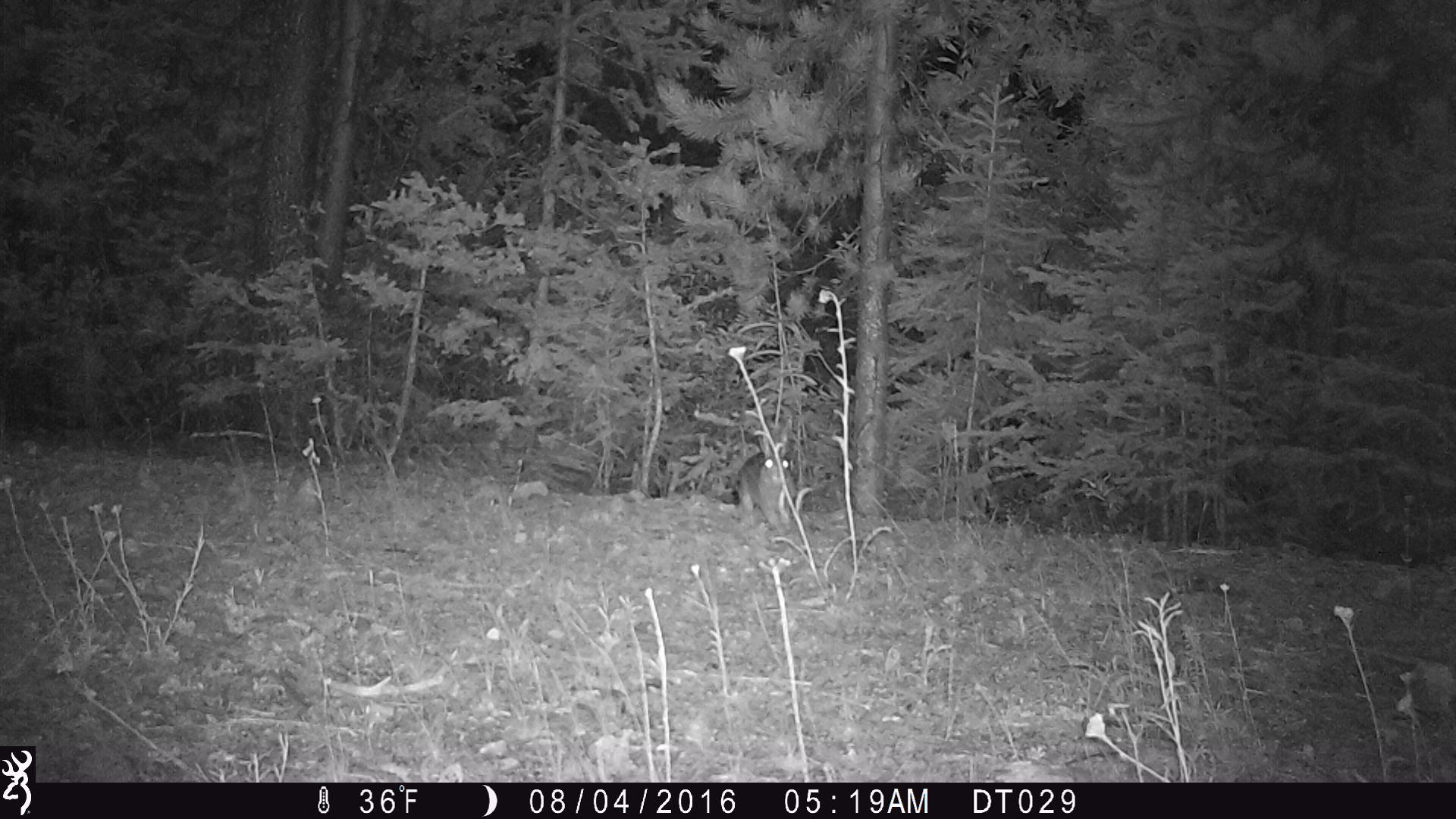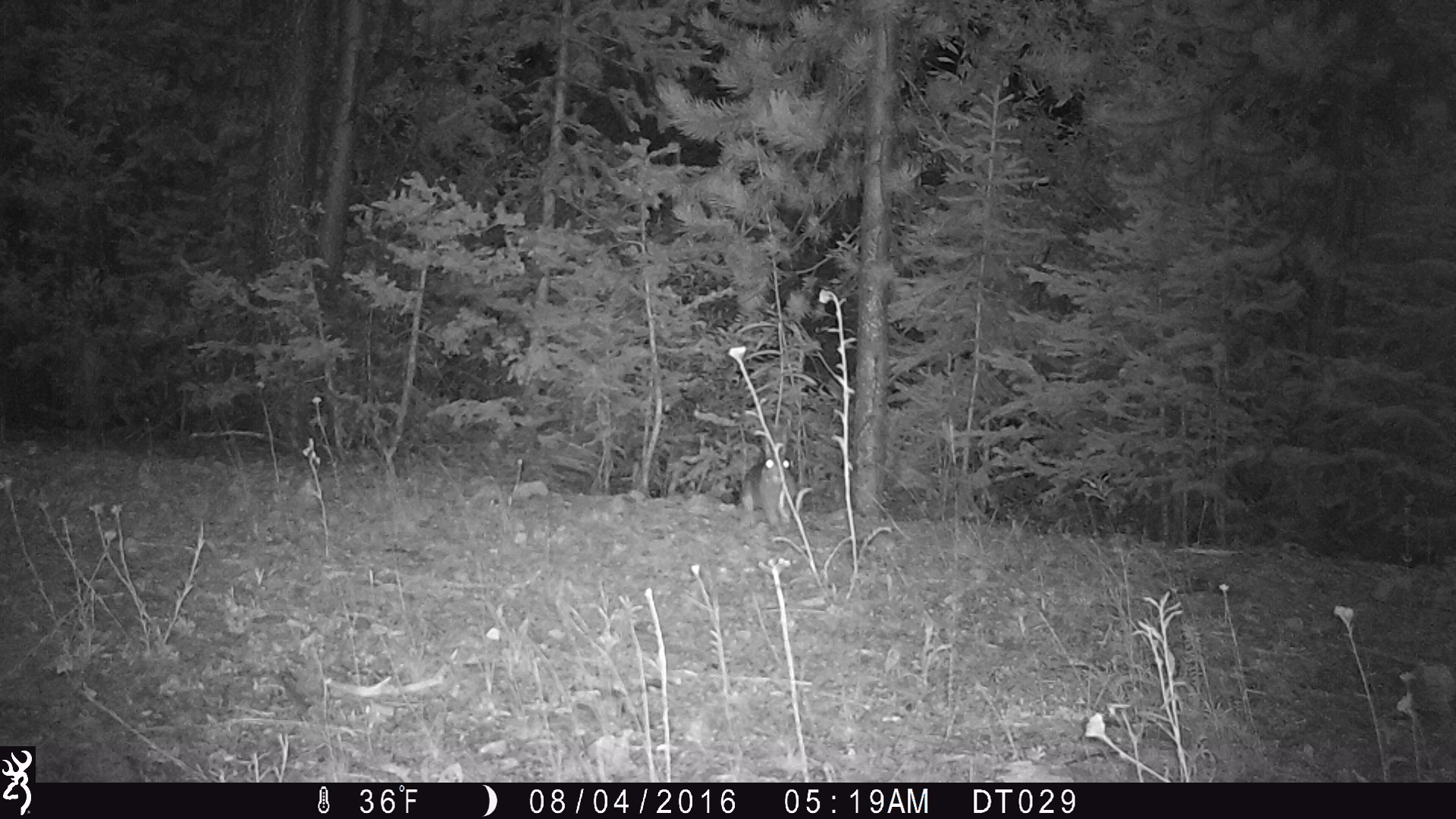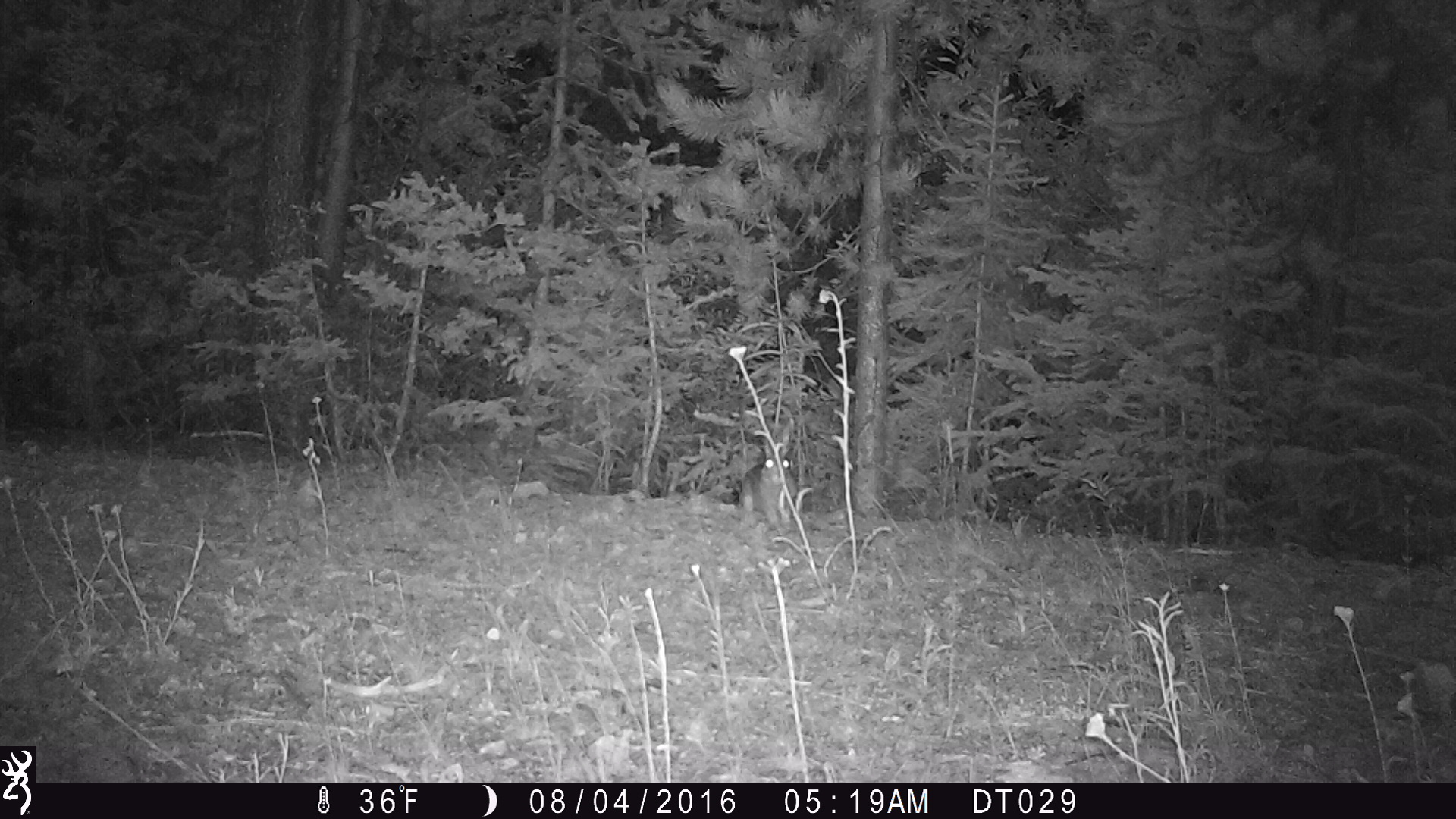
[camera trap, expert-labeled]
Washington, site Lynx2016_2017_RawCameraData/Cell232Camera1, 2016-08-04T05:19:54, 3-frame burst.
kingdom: Animalia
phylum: Chordata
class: Mammalia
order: Lagomorpha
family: Leporidae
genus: Lepus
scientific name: Lepus americanus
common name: snowshoe hare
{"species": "Lepus americanus (snowshoe hare)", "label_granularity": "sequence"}